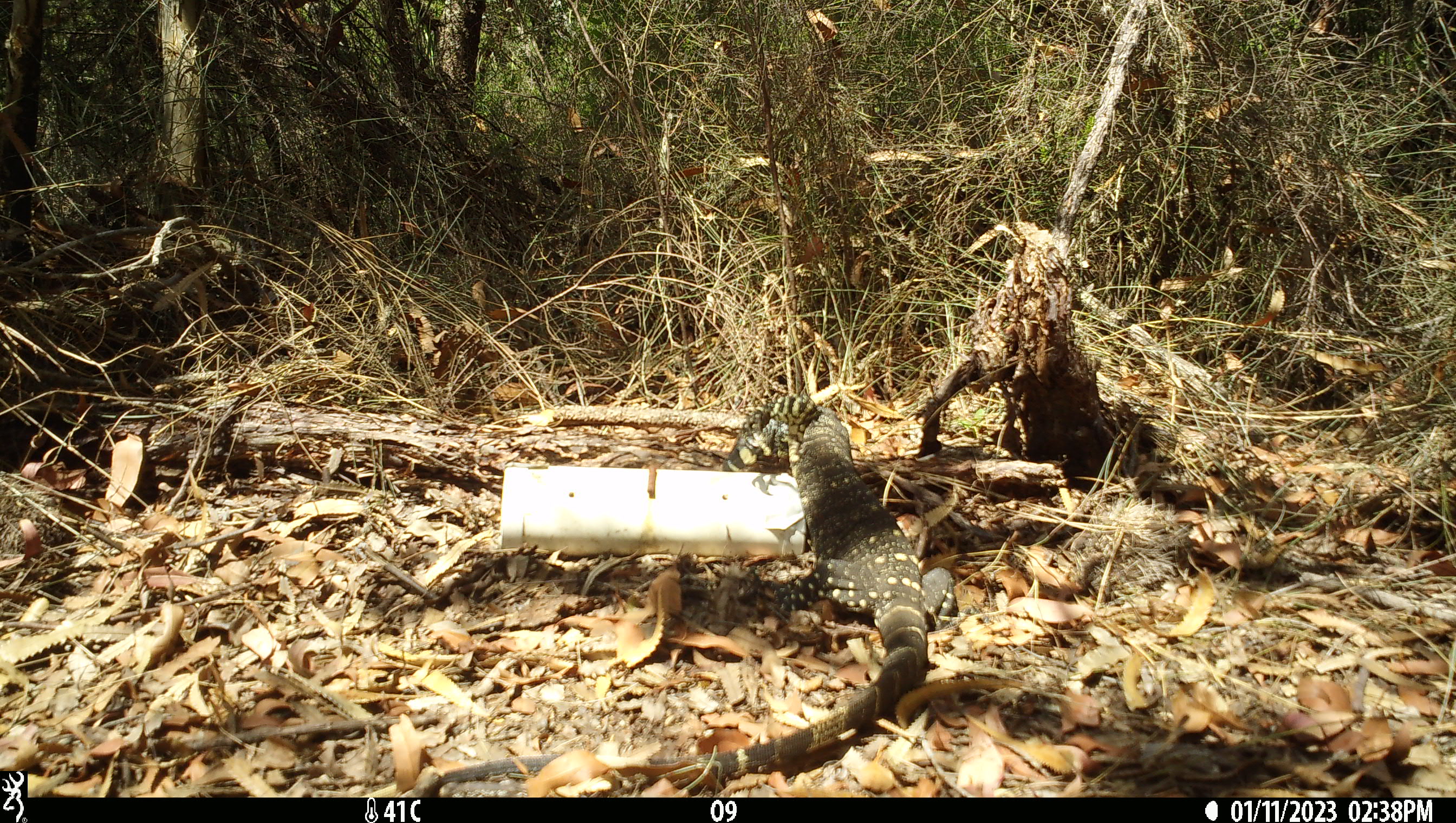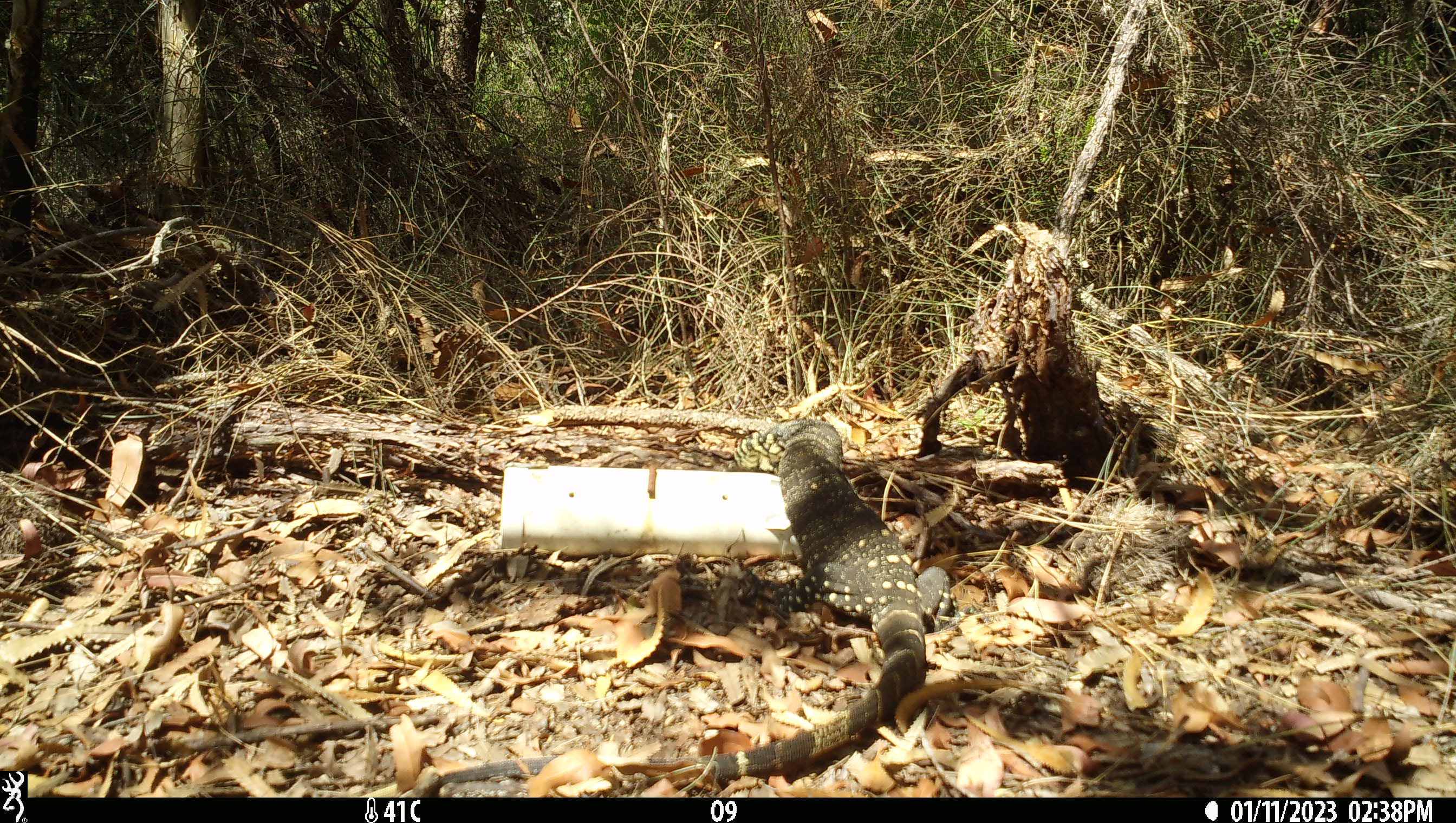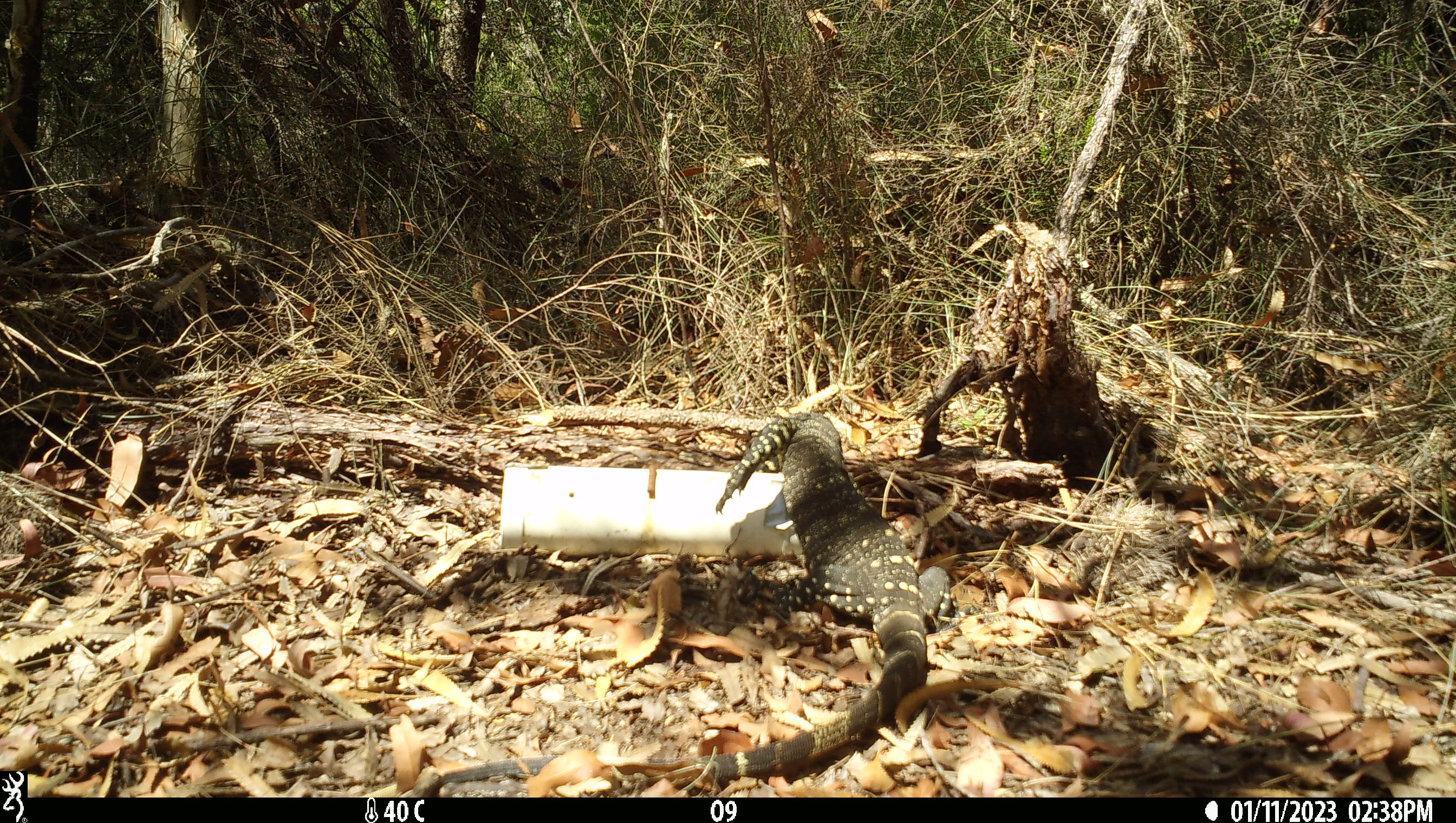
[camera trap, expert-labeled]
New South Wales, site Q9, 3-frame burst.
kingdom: Animalia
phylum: Chordata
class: Reptilia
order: Squamata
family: Varanidae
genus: Varanus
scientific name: Varanus varius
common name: lace monitor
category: goanna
Goanna (lace monitor) (Varanus varius).